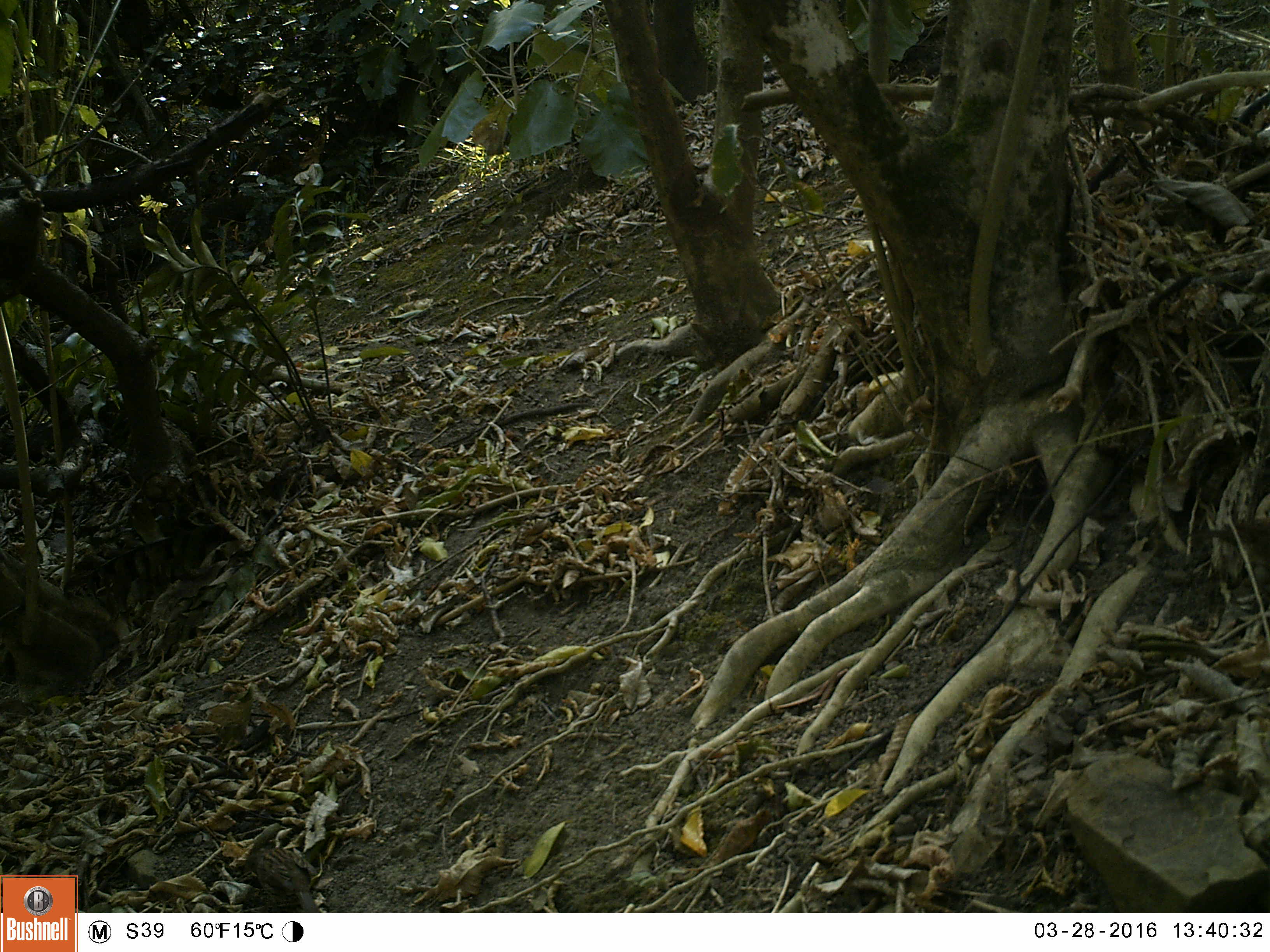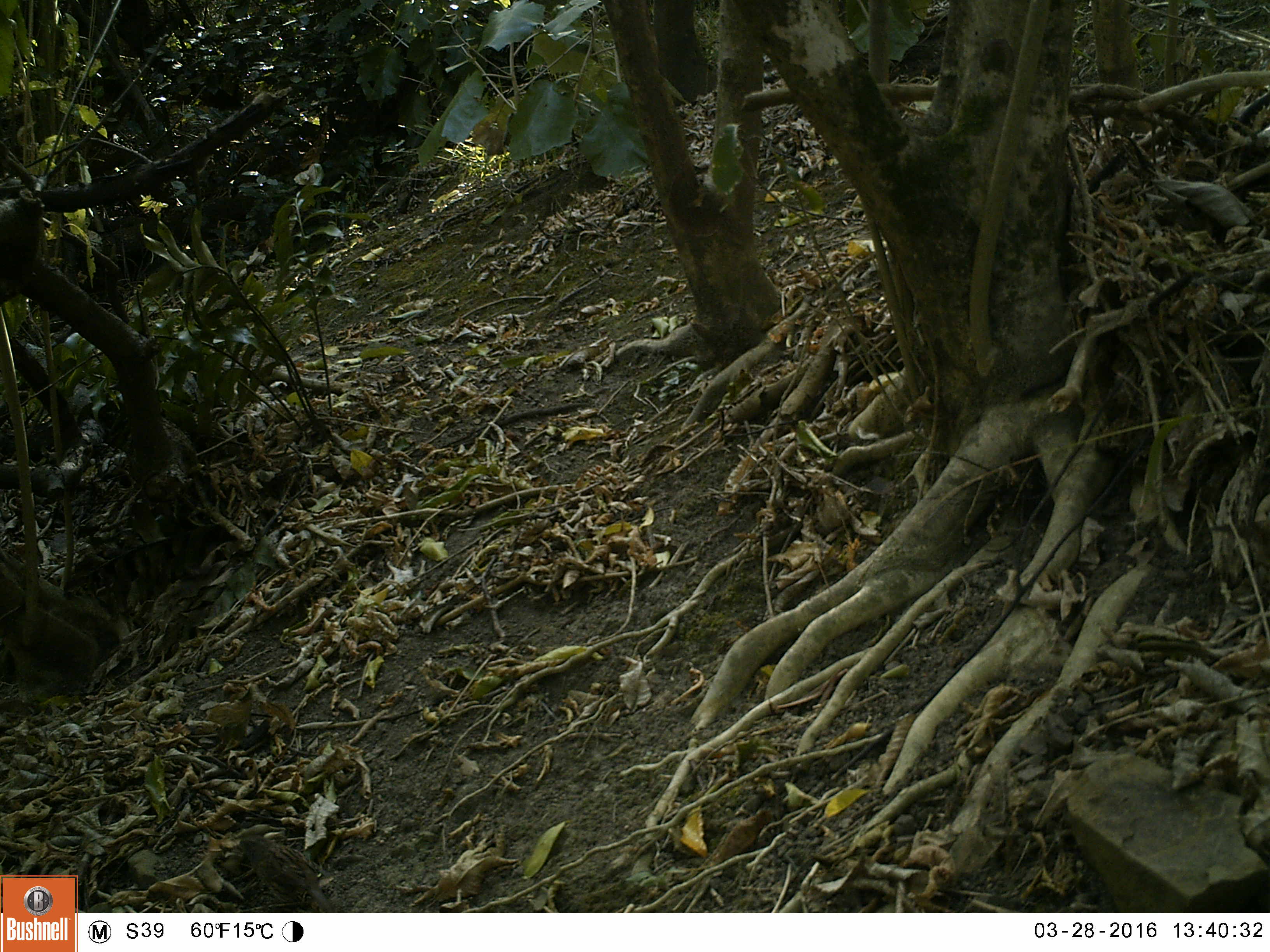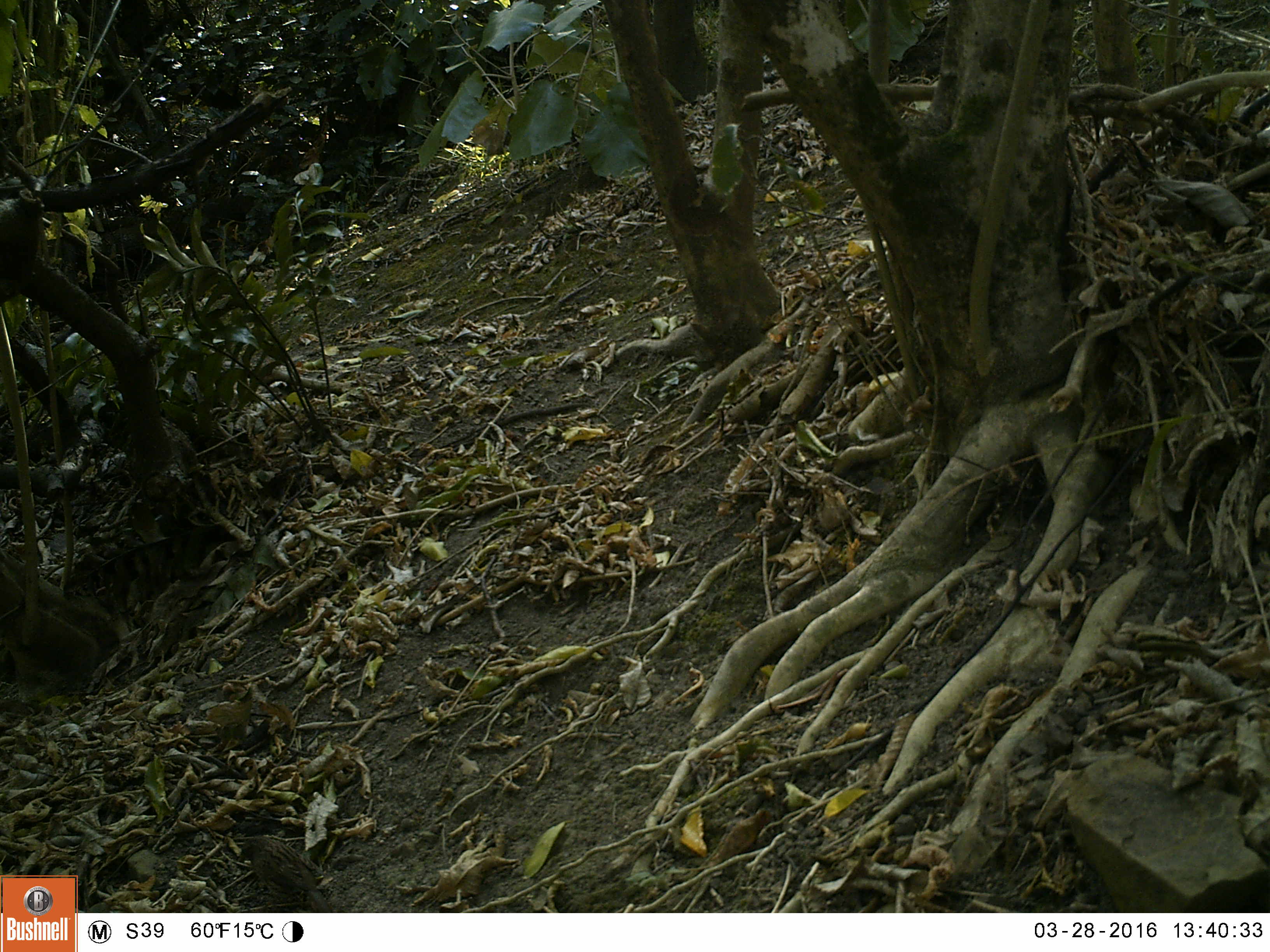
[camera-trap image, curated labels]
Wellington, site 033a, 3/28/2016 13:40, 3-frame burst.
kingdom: Animalia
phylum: Chordata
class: Aves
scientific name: Aves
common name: bird